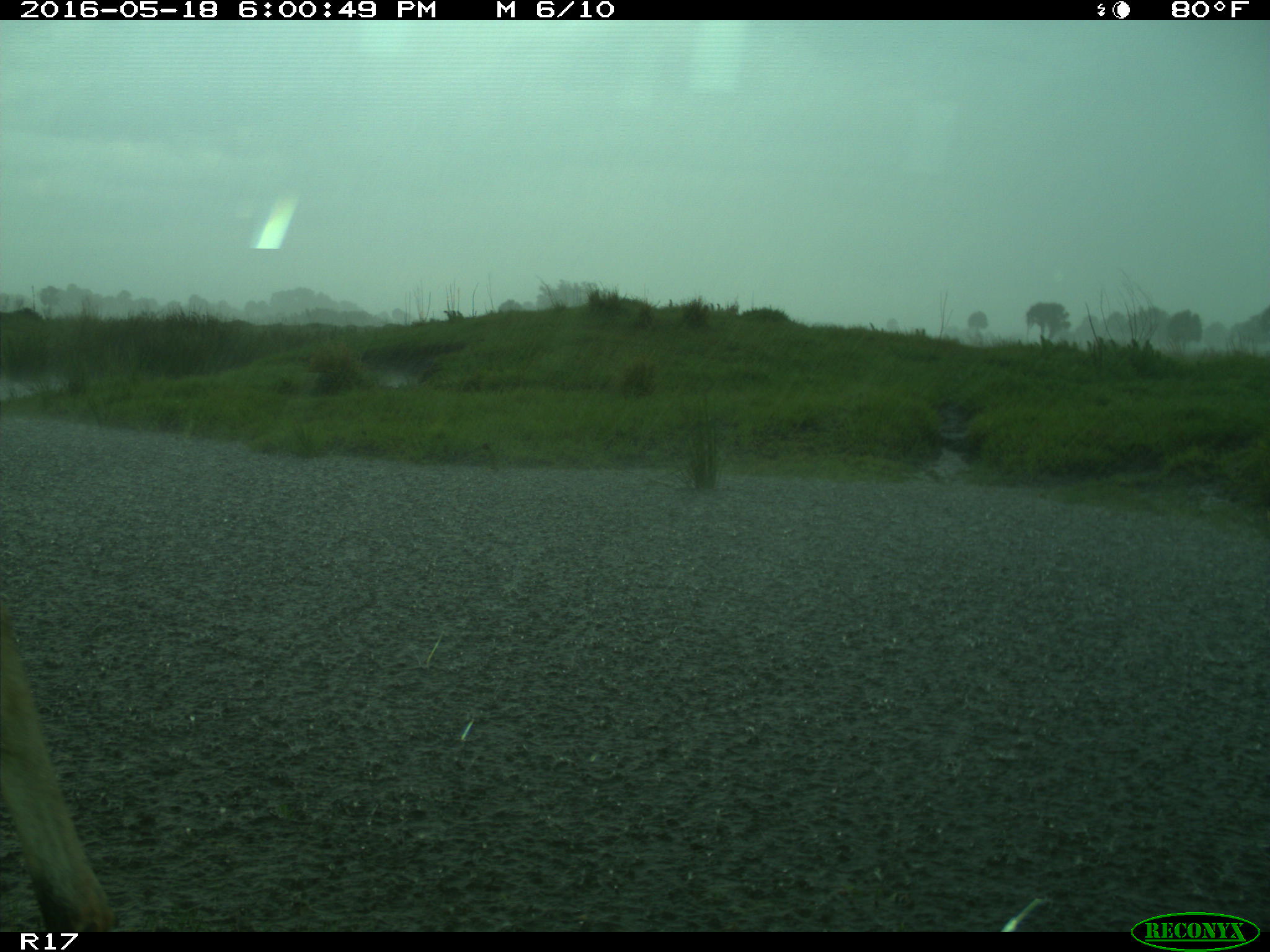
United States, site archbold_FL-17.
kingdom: Animalia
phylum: Chordata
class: Mammalia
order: Artiodactyla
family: Bovidae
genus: Bos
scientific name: Bos taurus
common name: domestic cow